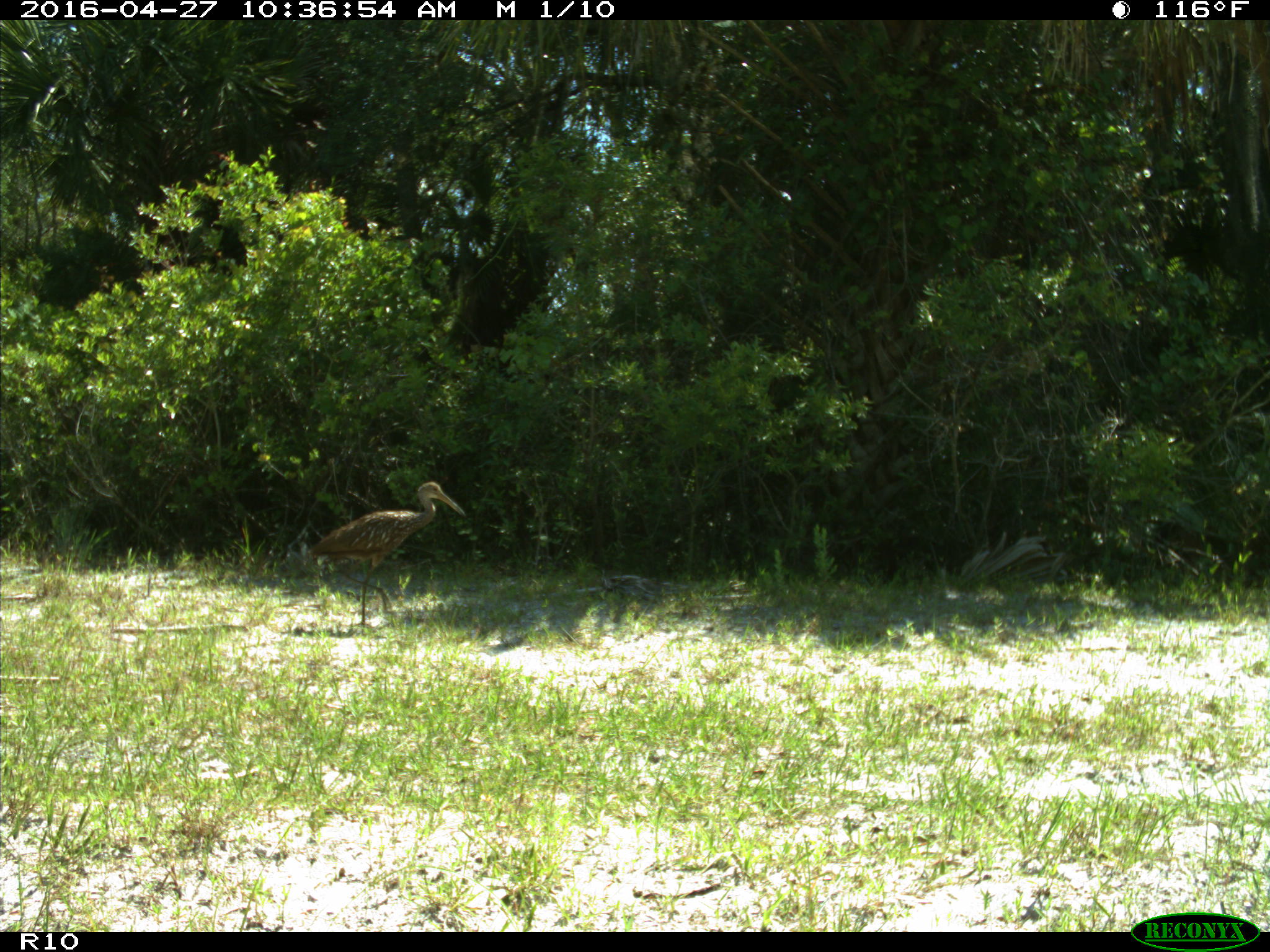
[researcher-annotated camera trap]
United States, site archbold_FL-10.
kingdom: Animalia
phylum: Chordata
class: Aves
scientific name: Aves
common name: birds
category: unidentified bird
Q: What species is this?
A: Unidentified bird (birds) (Aves).